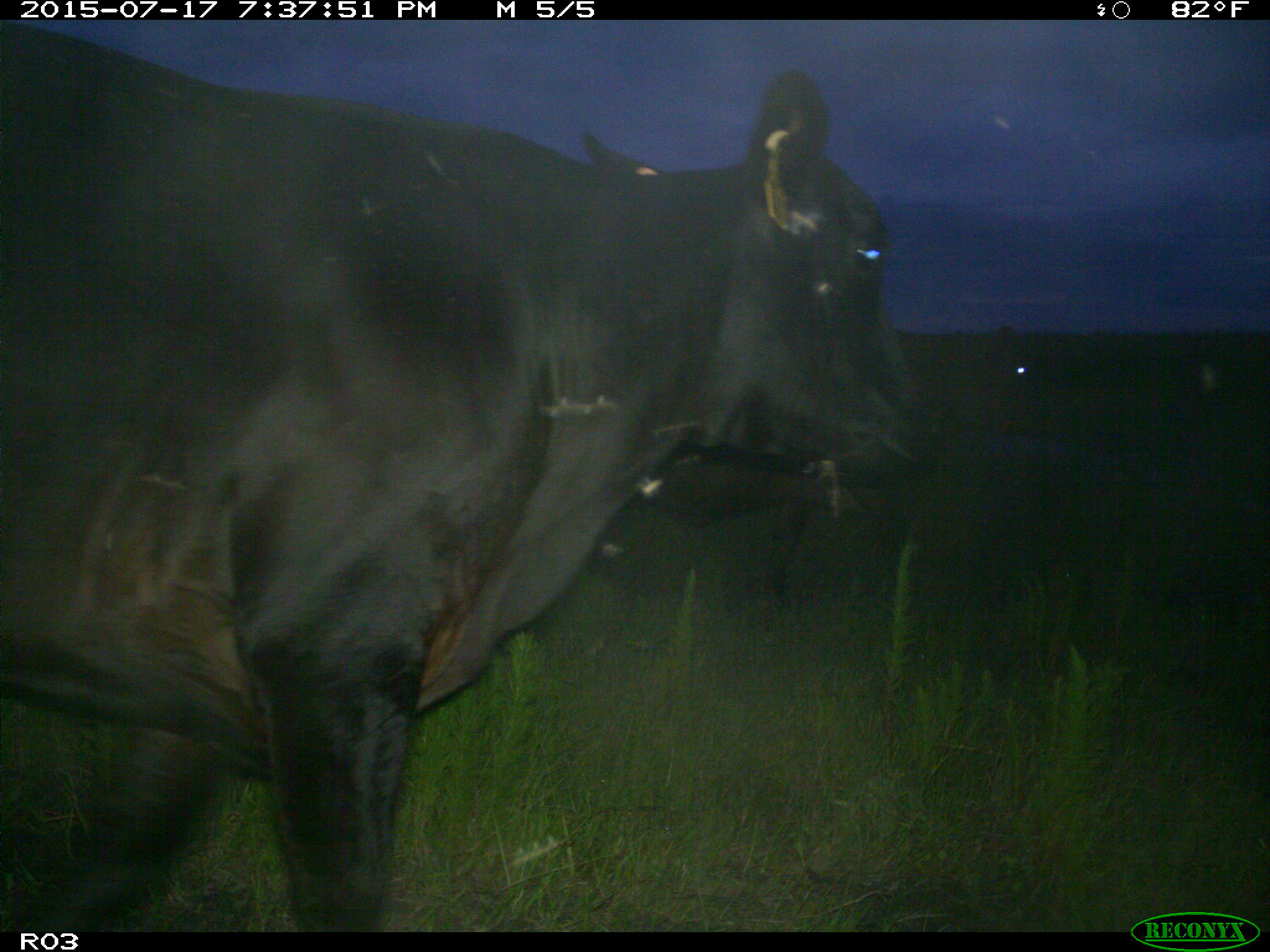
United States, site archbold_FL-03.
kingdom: Animalia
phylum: Chordata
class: Mammalia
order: Artiodactyla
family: Bovidae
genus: Bos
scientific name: Bos taurus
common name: domestic cow